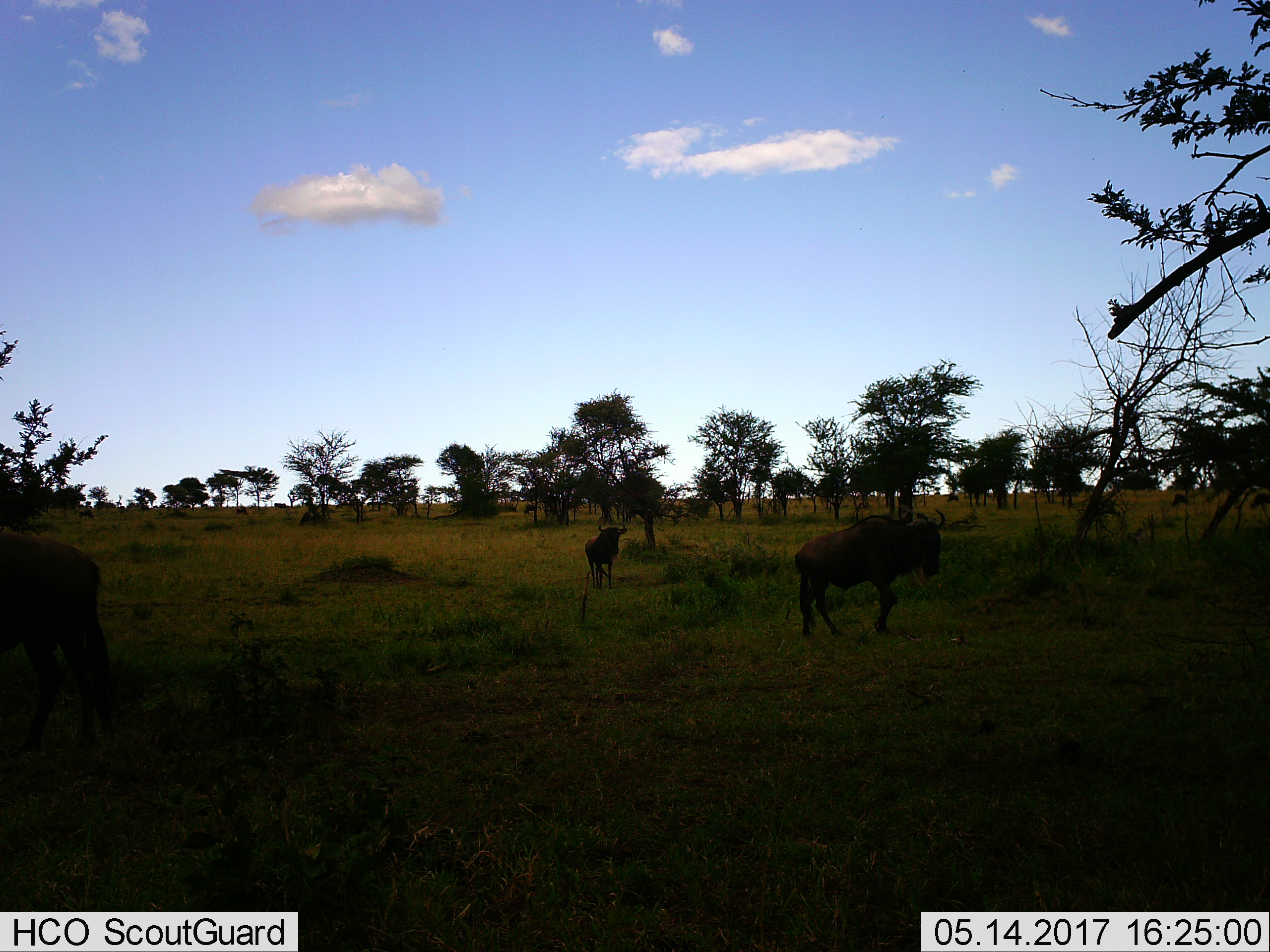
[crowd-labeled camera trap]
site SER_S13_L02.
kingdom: Animalia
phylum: Chordata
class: Mammalia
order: Artiodactyla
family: Bovidae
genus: Connochaetes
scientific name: Connochaetes taurinus taurinus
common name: blue wildebeest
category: wildebeestblue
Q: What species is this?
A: Wildebeestblue (blue wildebeest) (Connochaetes taurinus taurinus).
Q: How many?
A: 3.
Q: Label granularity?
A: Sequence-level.